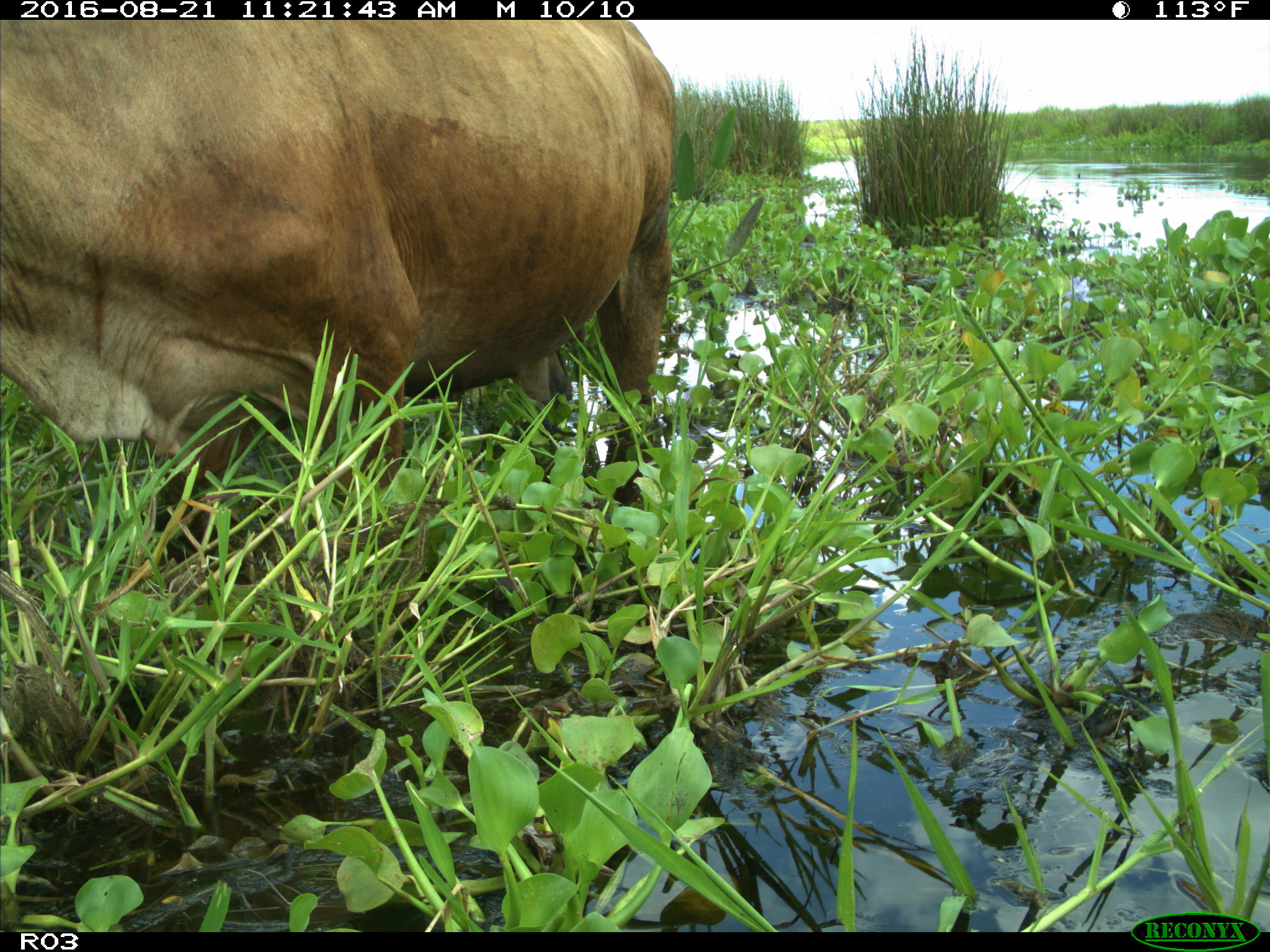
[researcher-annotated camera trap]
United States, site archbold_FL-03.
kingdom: Animalia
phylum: Chordata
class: Mammalia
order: Artiodactyla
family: Bovidae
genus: Bos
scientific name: Bos taurus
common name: domestic cow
Bos taurus (domestic cow).